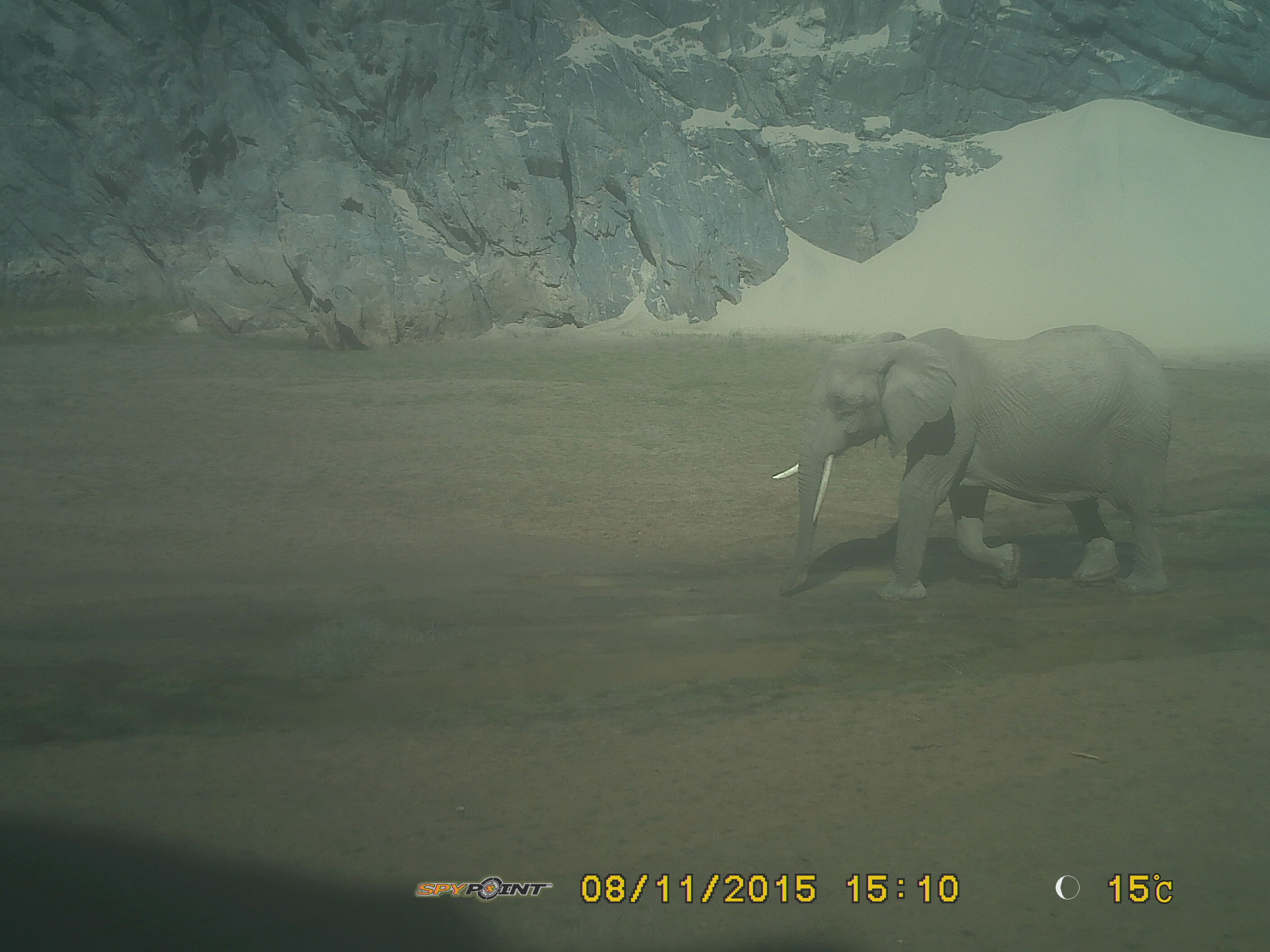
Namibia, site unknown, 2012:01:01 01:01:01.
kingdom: Animalia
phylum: Chordata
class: Mammalia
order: Proboscidea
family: Elephantidae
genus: Loxodonta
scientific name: Loxodonta africana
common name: african elephant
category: loxodanta africana